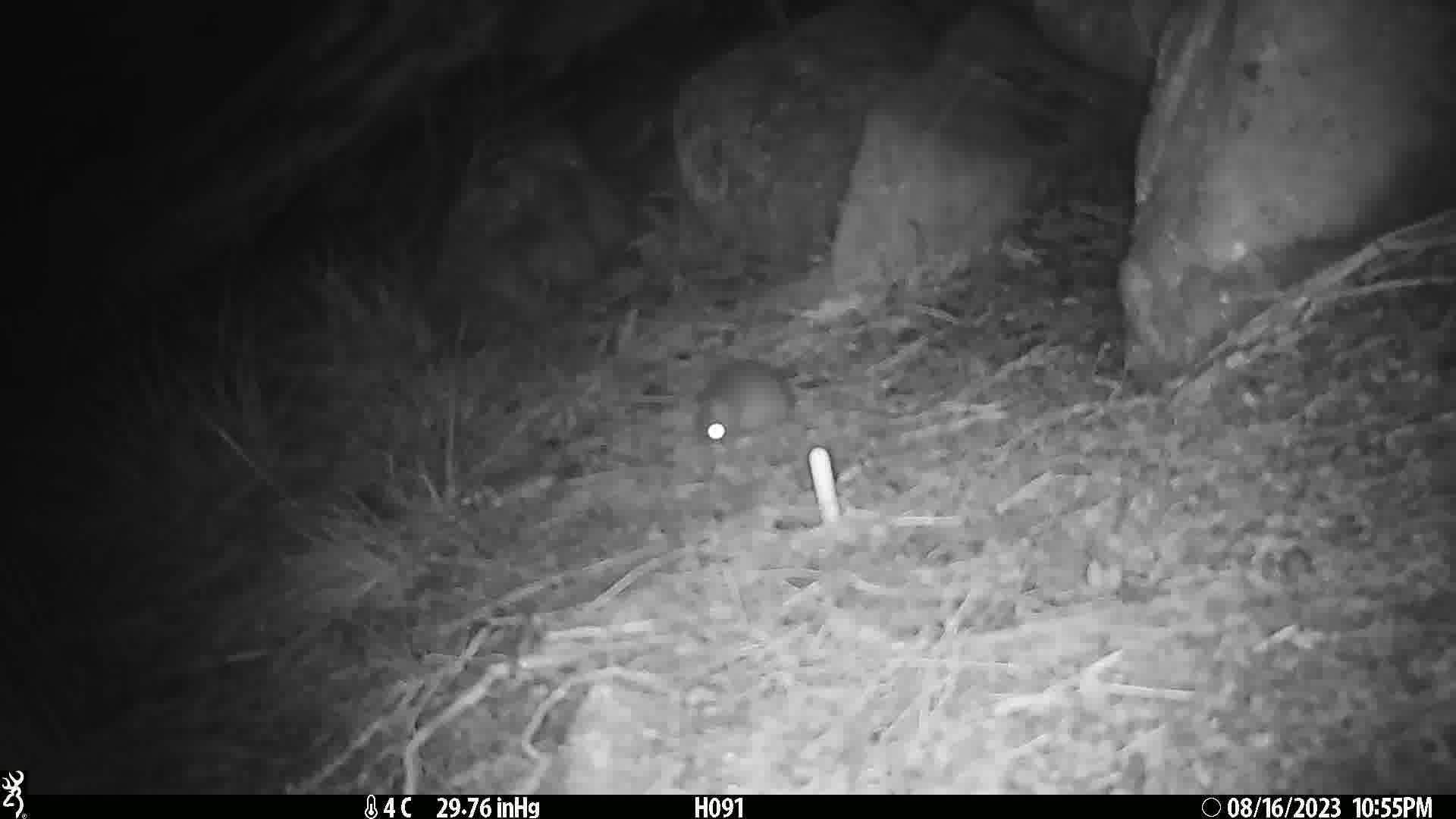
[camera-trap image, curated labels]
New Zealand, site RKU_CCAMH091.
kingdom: Animalia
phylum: Chordata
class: Mammalia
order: Rodentia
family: Muridae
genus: Rattus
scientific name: Rattus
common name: rat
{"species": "rat (Rattus)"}